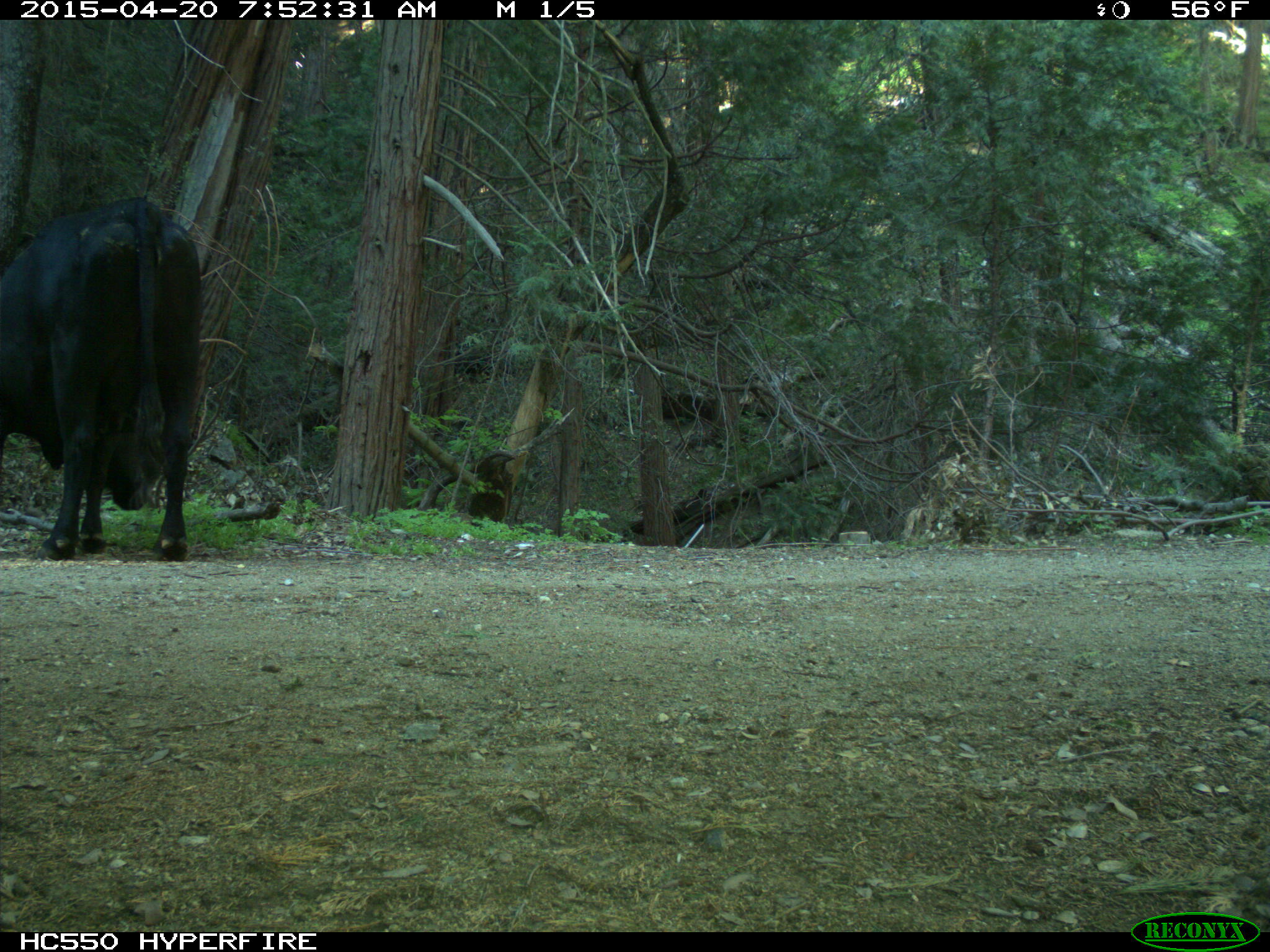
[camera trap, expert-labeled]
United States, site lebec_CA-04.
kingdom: Animalia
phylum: Chordata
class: Mammalia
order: Artiodactyla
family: Bovidae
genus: Bos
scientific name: Bos taurus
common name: domestic cow